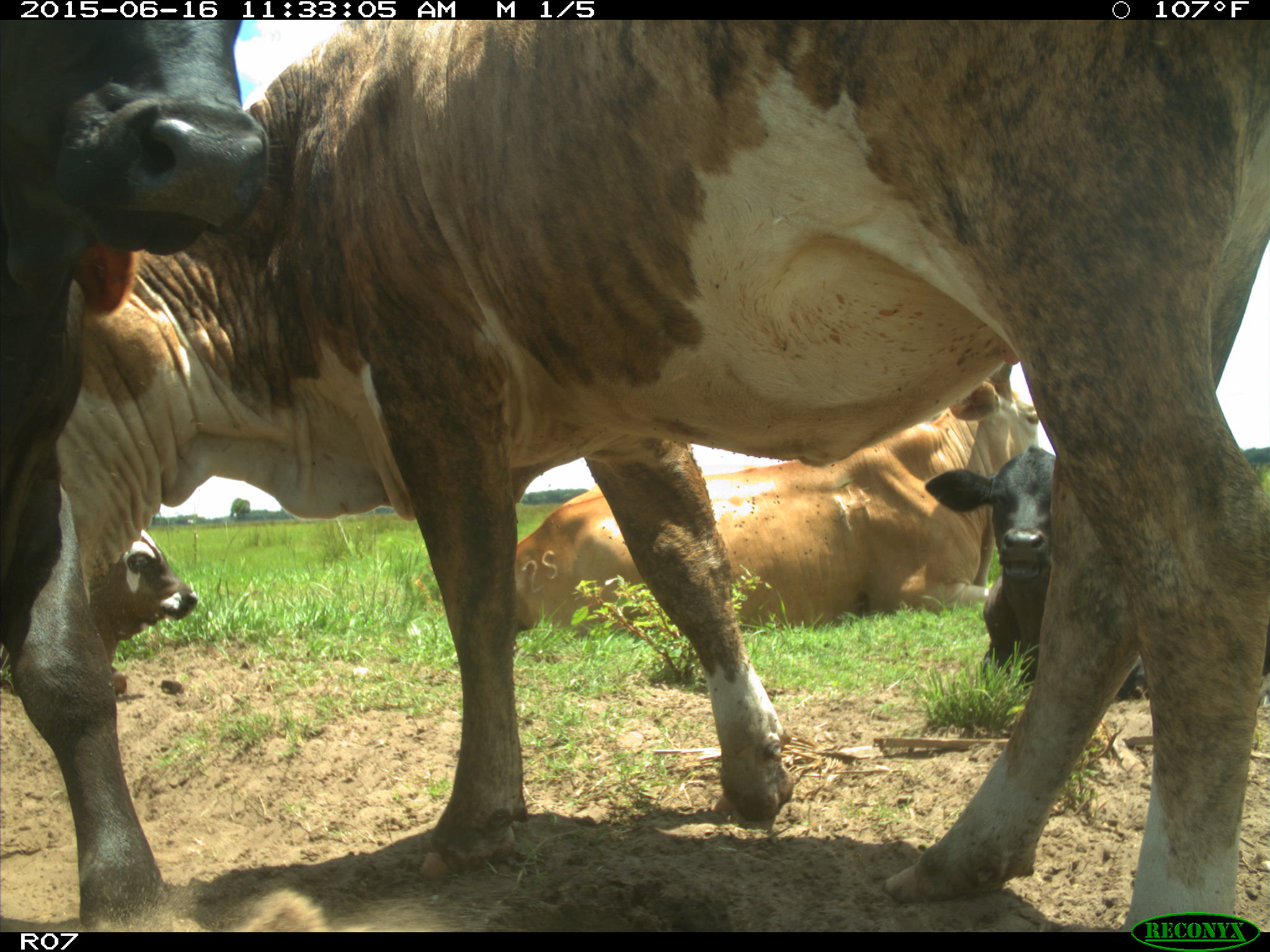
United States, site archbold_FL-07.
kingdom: Animalia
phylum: Chordata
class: Mammalia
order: Artiodactyla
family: Bovidae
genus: Bos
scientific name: Bos taurus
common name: domestic cow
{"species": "Bos taurus (domestic cow)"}